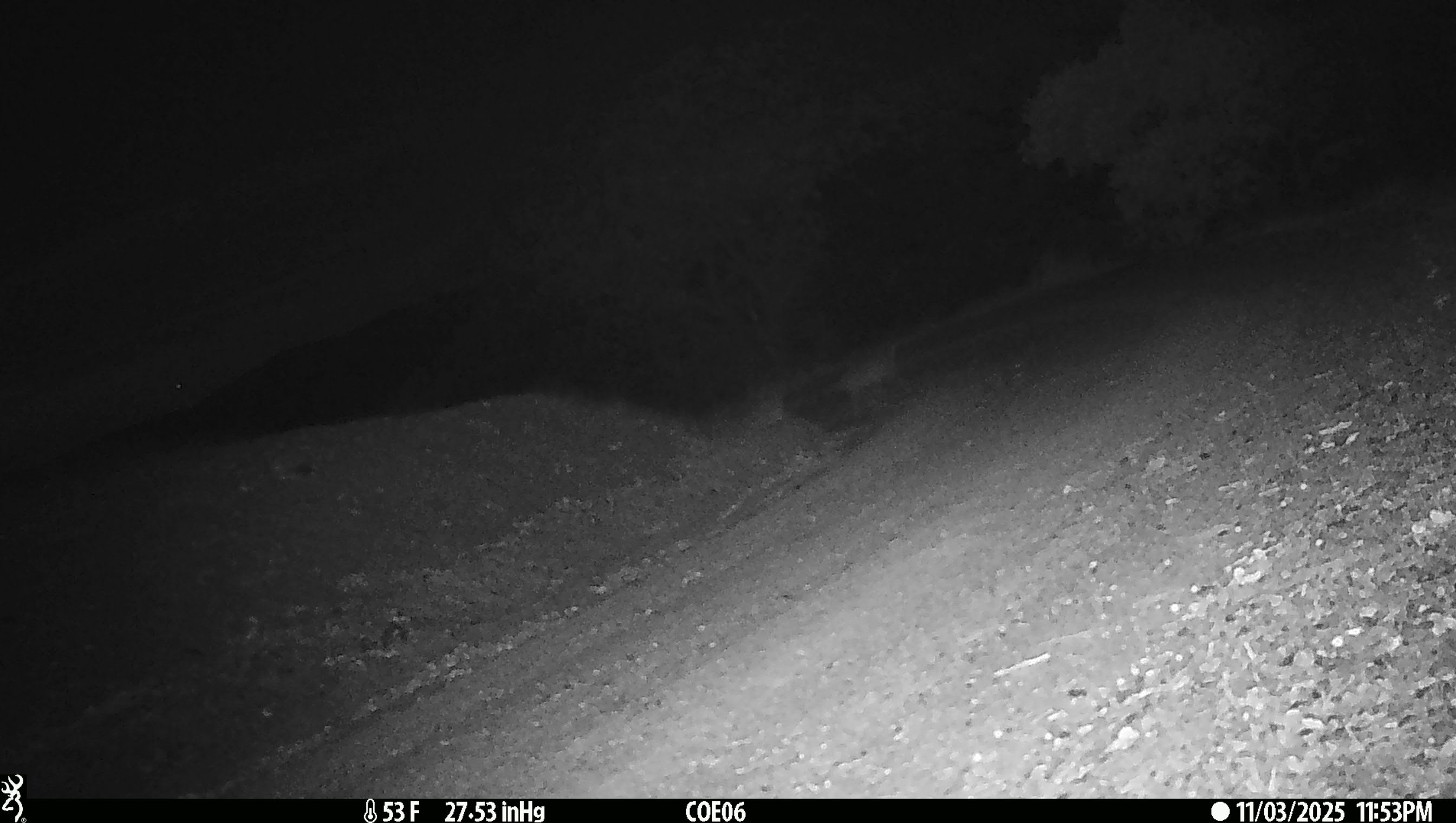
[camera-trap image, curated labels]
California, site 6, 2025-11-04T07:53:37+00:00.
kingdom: Animalia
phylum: Chordata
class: Mammalia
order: Carnivora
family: Canidae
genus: Canis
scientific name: Canis latrans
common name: coyote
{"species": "coyote (Canis latrans)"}